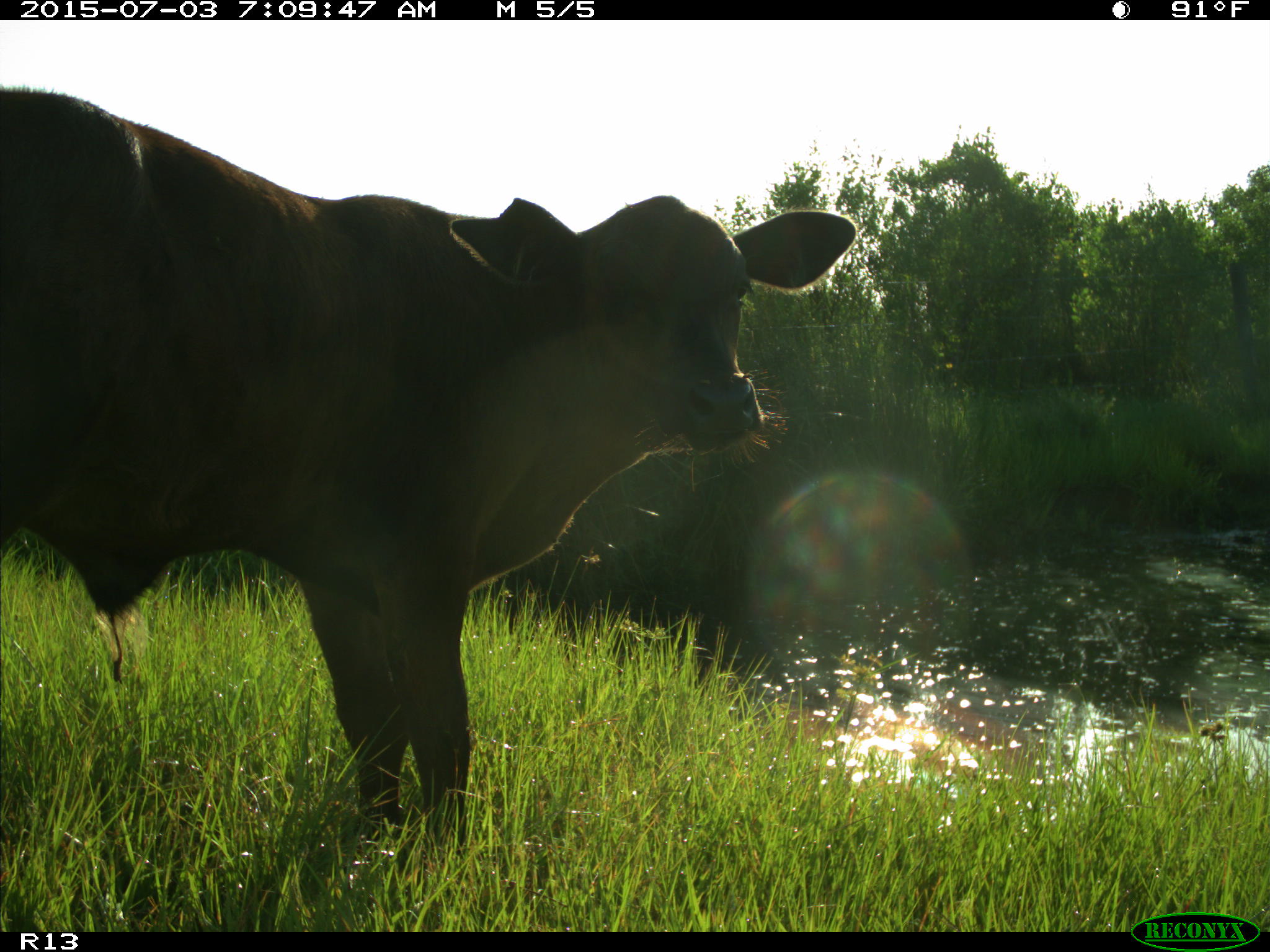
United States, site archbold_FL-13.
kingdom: Animalia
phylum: Chordata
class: Mammalia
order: Artiodactyla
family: Bovidae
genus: Bos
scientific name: Bos taurus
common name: domestic cow